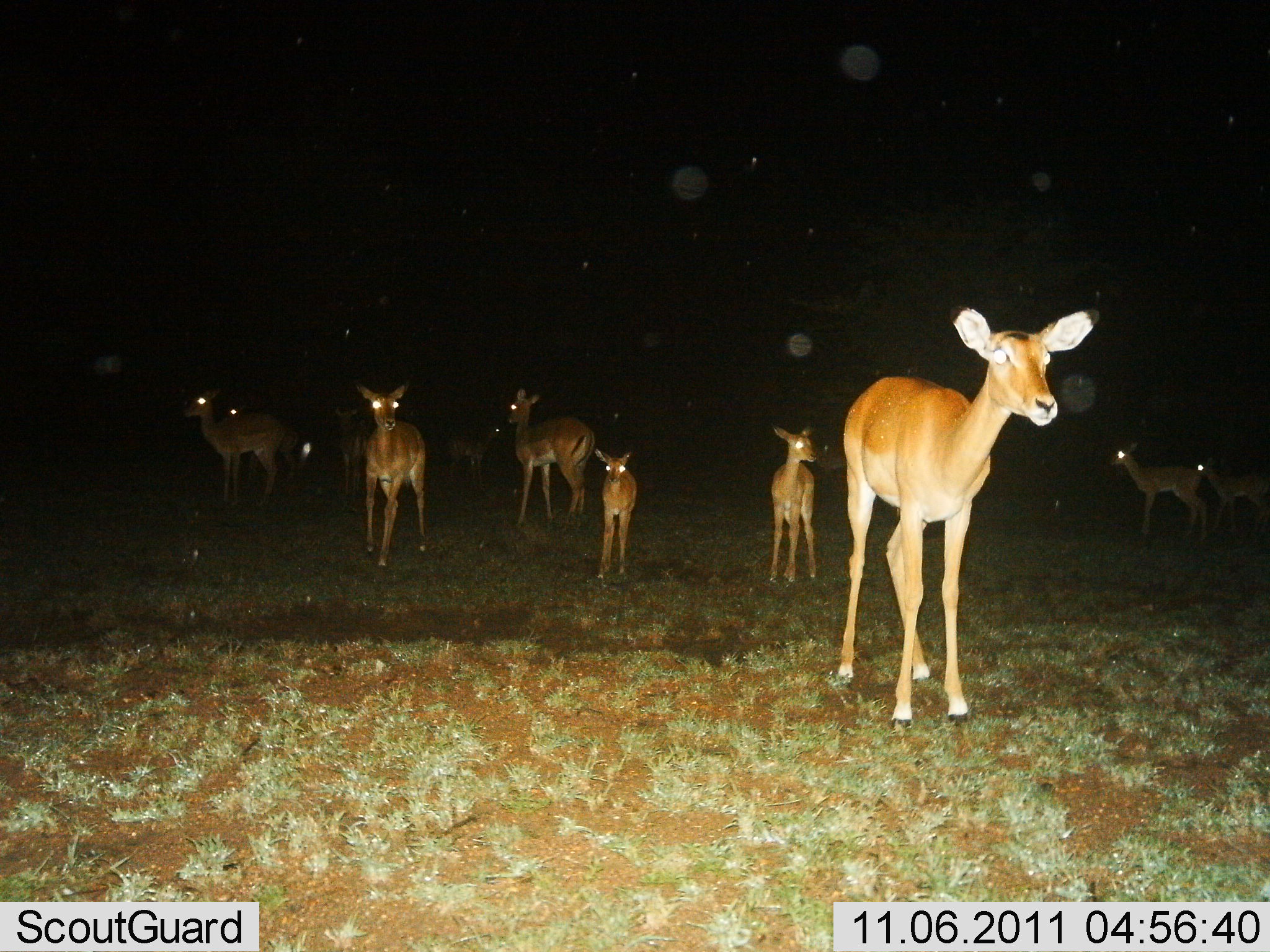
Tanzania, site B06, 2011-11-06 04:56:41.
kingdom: Animalia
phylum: Chordata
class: Mammalia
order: Artiodactyla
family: Bovidae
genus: Aepyceros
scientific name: Aepyceros melampus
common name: impala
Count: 11-50.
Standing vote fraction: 100%.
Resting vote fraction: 0%.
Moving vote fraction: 9%.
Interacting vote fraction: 0%.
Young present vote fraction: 64%.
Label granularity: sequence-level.